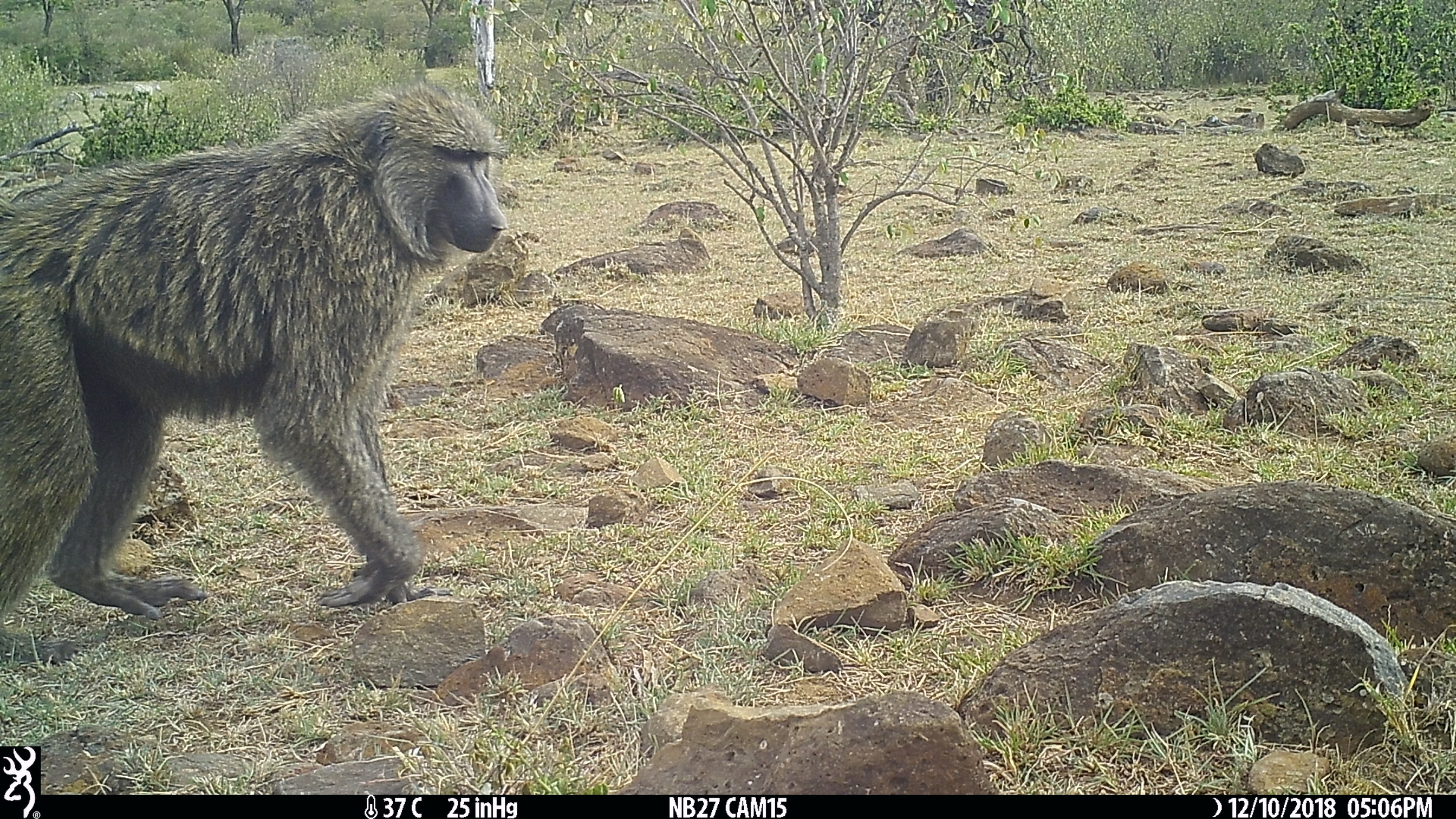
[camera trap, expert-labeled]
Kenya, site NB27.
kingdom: Animalia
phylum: Chordata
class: Mammalia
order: Primates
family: Cercopithecidae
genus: Papio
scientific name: Papio anubis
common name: olive baboon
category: baboon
Baboon (olive baboon) (Papio anubis).